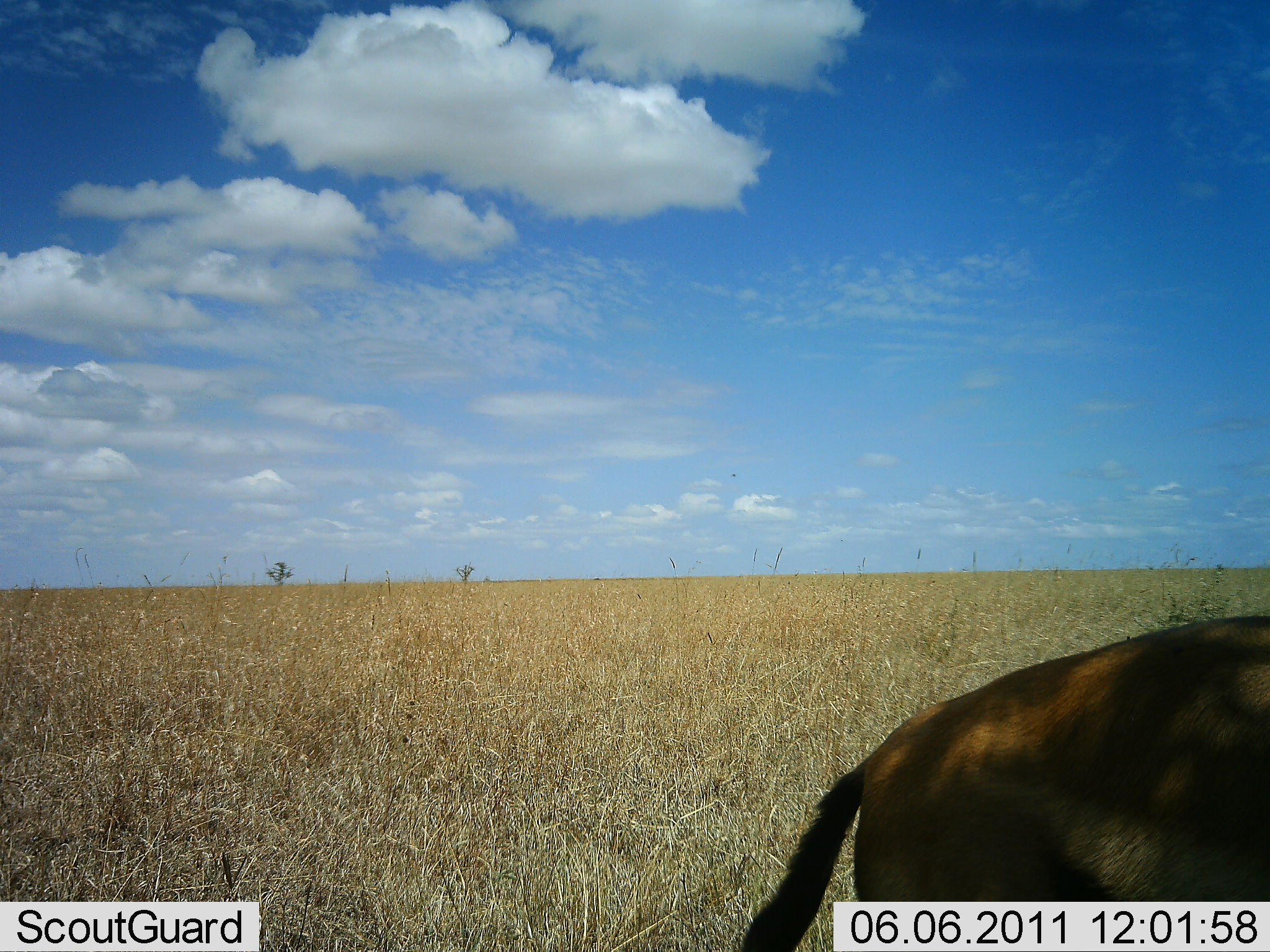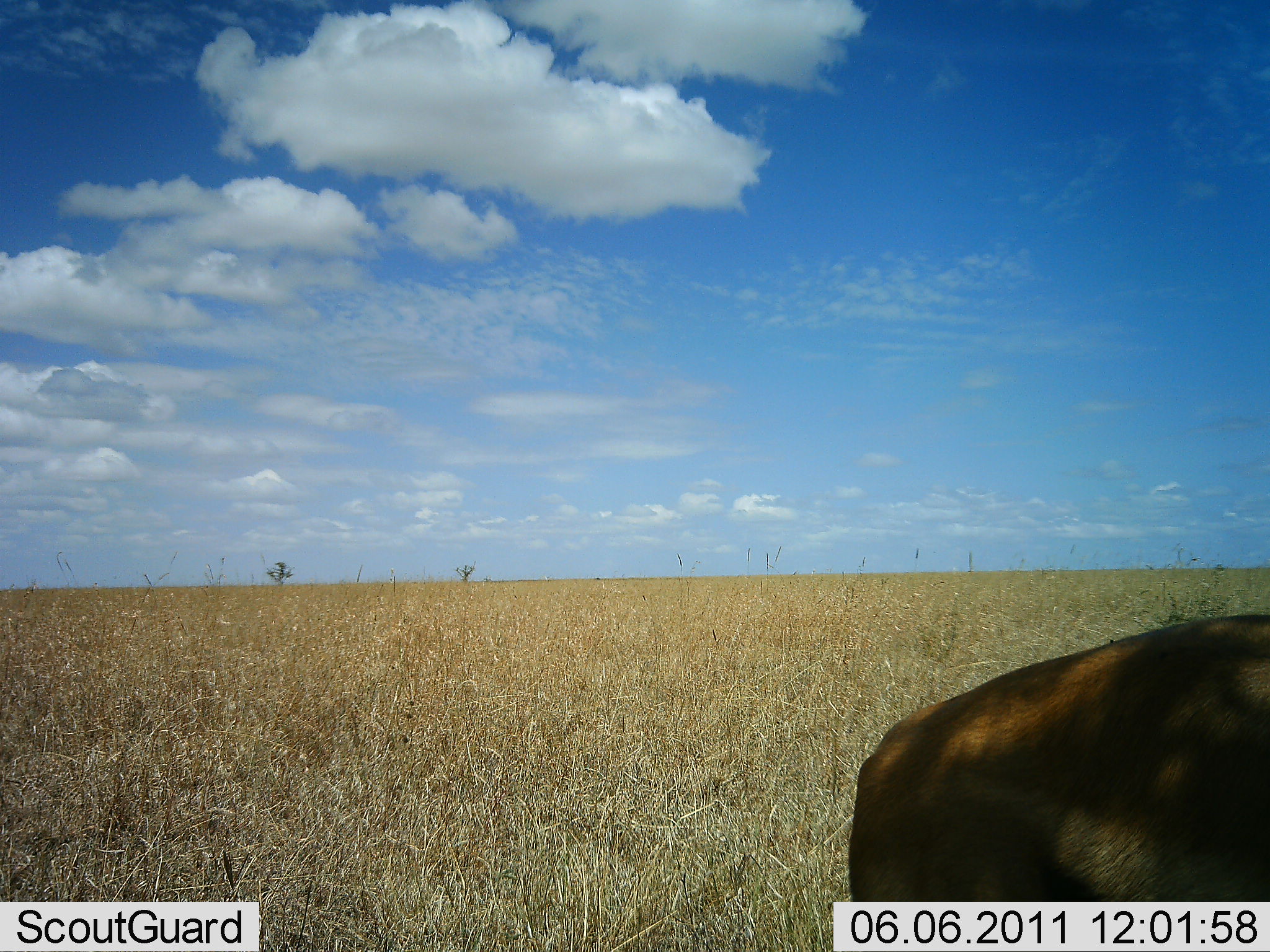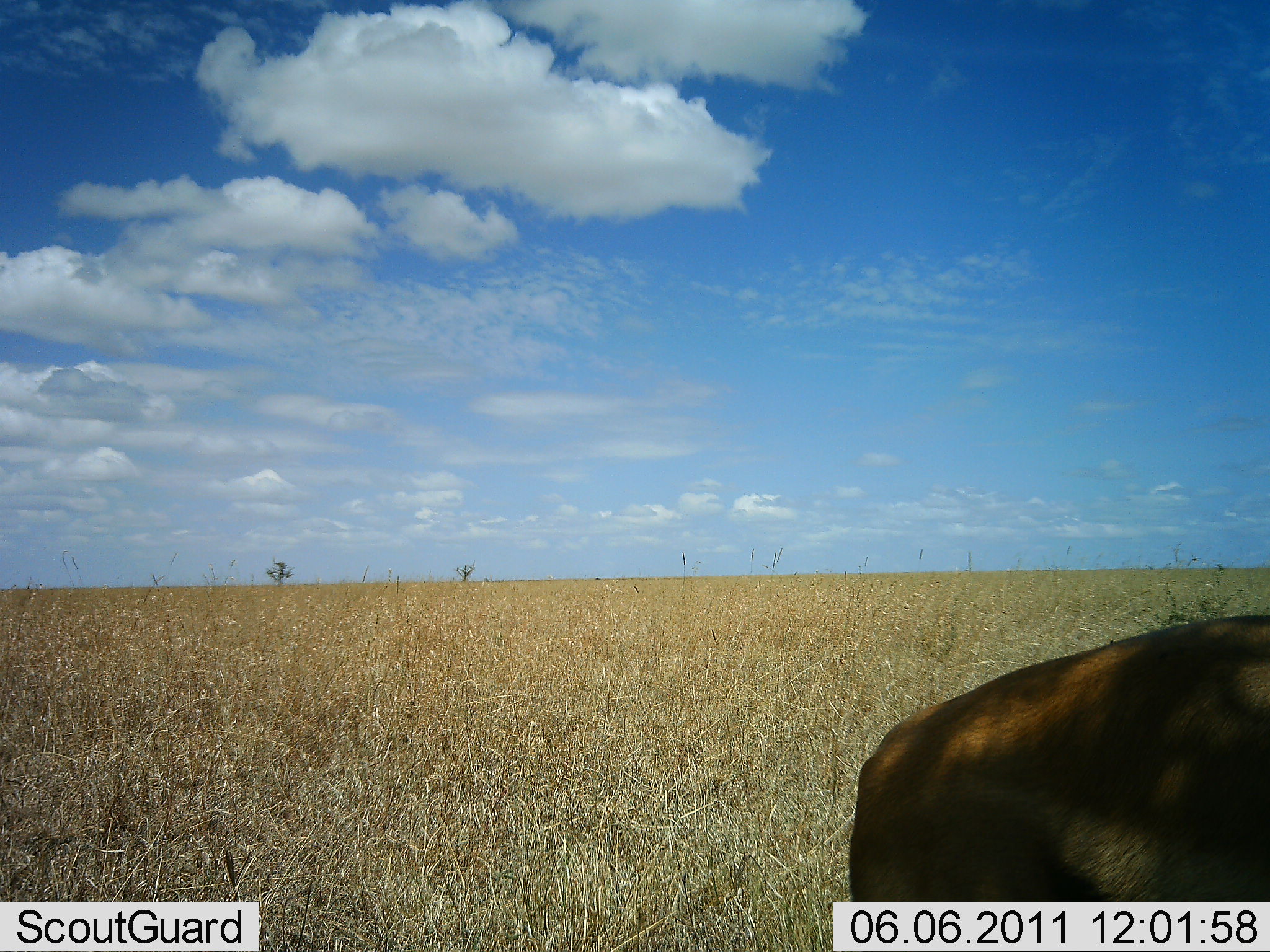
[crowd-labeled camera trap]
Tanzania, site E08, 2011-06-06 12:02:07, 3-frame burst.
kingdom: Animalia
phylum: Chordata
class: Mammalia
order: Artiodactyla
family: Bovidae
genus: Eudorcas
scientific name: Eudorcas thomsonii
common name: thomson's gazelle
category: gazellethomsons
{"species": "gazellethomsons (thomson's gazelle) (Eudorcas thomsonii)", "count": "1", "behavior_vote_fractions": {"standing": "100%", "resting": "0%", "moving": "0%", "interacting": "0%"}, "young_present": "0%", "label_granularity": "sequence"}